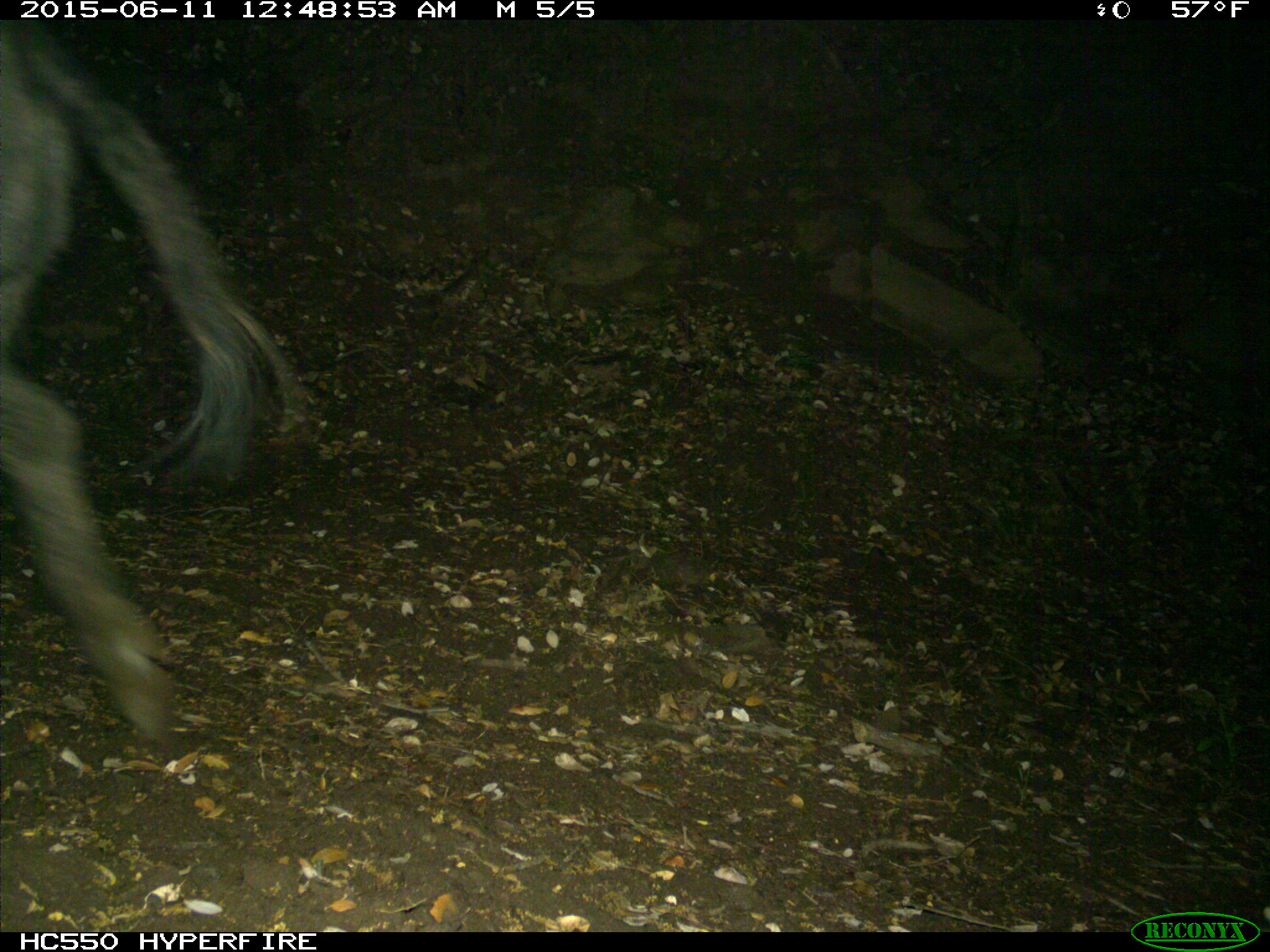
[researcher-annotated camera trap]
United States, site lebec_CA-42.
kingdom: Animalia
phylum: Chordata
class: Mammalia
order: Artiodactyla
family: Suidae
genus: Sus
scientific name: Sus scrofa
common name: wild boar